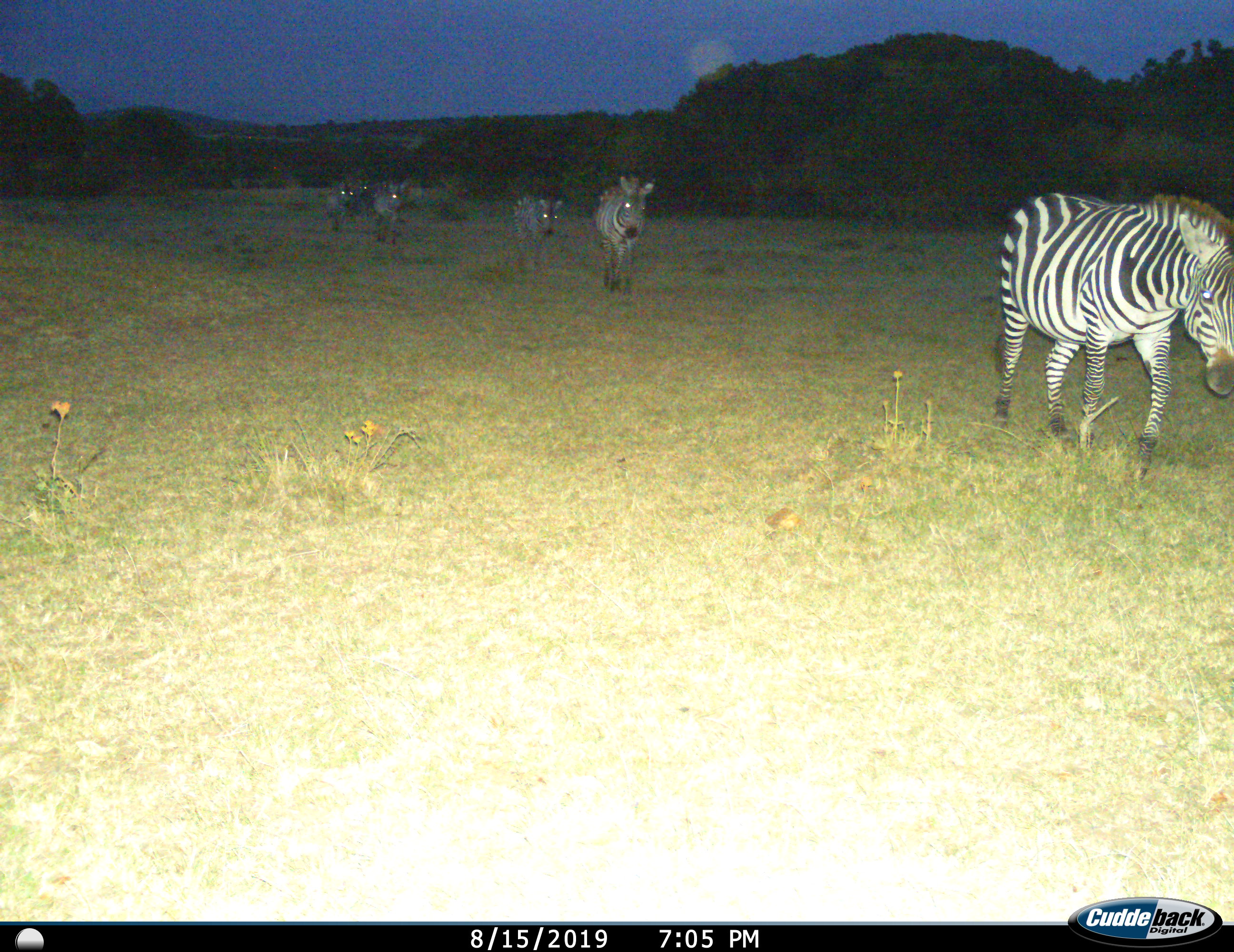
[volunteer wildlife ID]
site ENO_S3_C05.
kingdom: Animalia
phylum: Chordata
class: Mammalia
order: Perissodactyla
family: Equidae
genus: Equus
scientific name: Equus quagga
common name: plains zebra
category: zebraplains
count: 6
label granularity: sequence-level